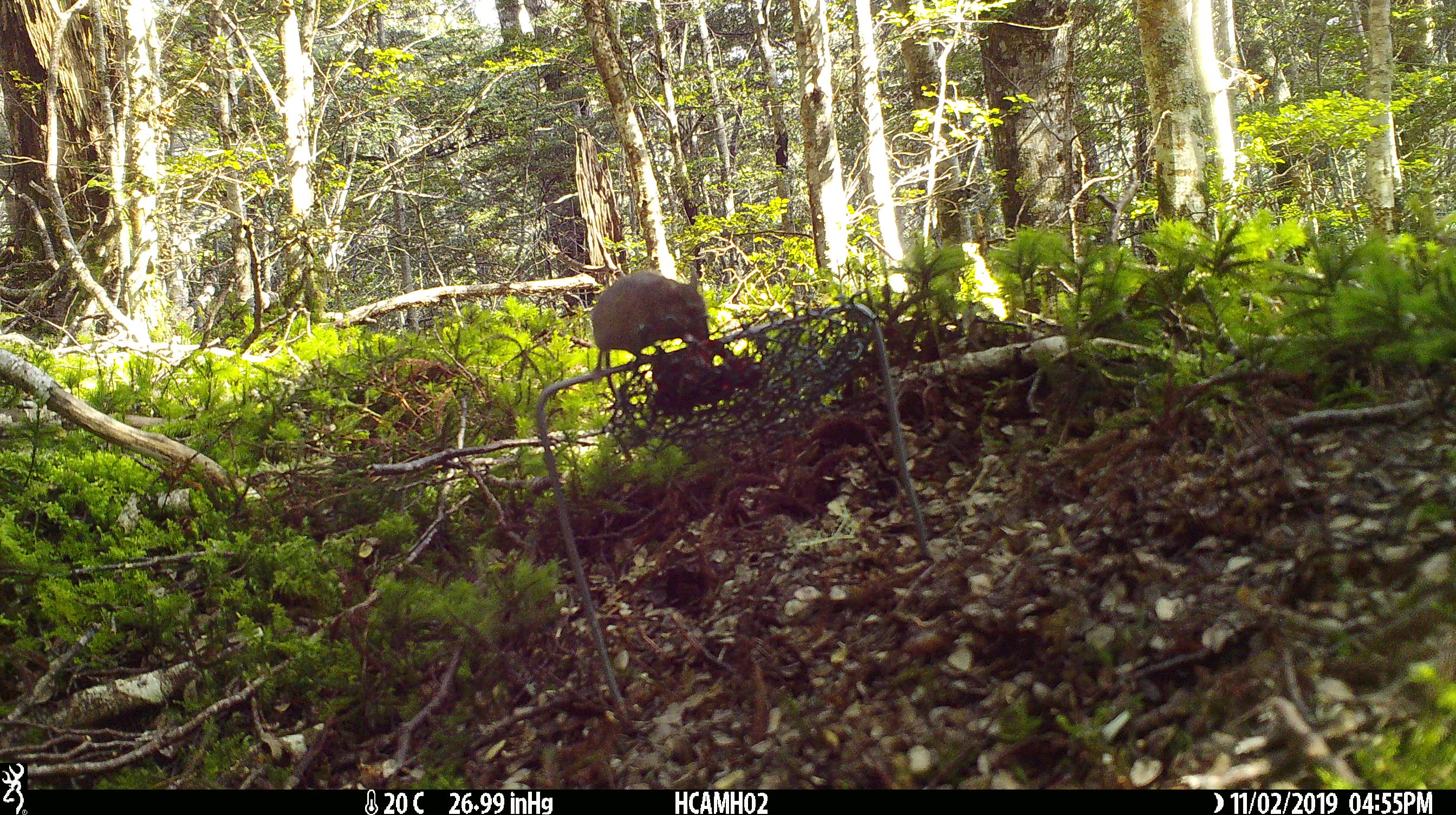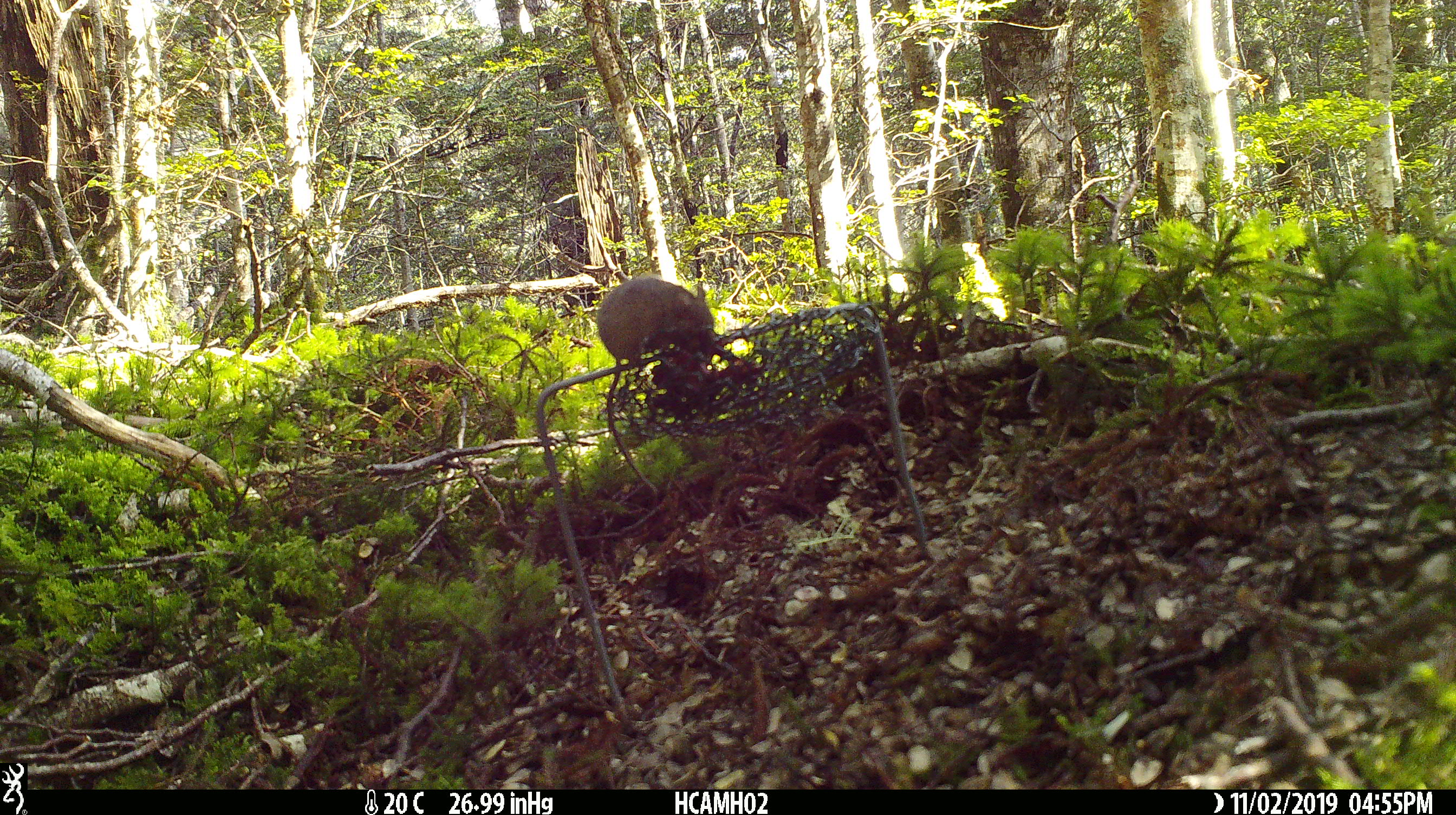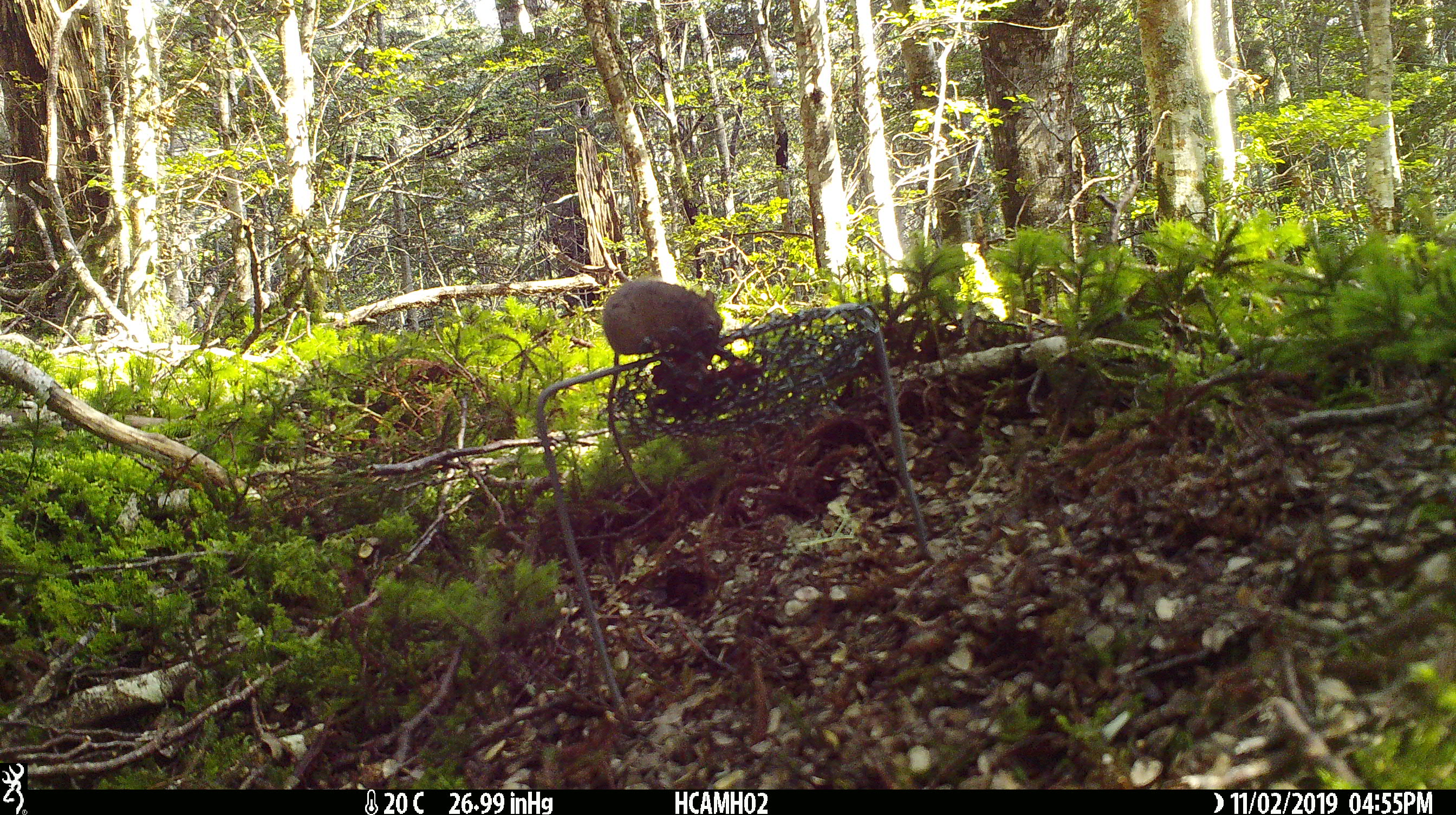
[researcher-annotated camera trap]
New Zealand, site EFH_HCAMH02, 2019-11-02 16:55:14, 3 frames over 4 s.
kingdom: Animalia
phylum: Chordata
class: Mammalia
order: Rodentia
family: Muridae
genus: Mus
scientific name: Mus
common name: mouse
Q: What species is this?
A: Mouse (Mus).